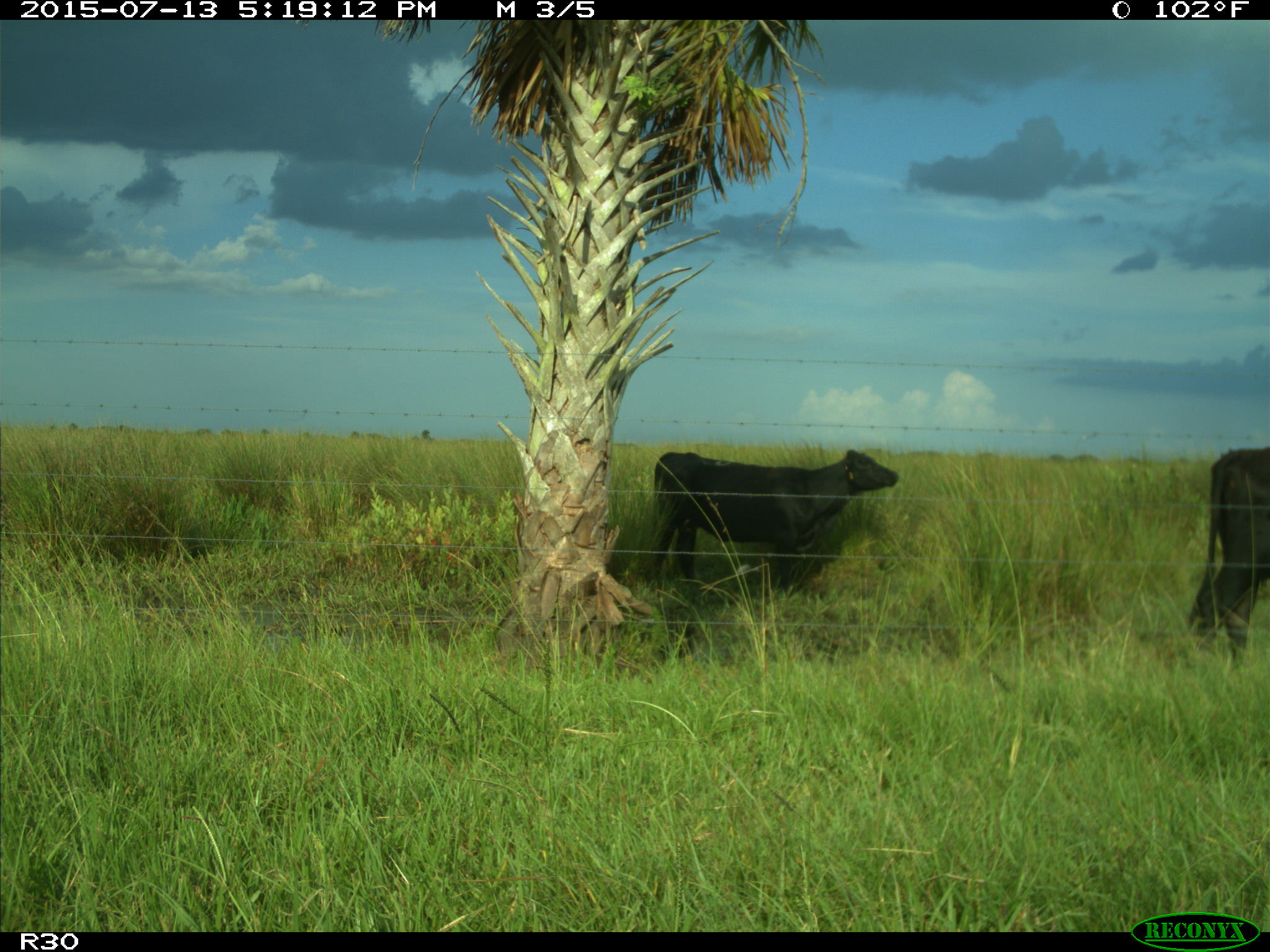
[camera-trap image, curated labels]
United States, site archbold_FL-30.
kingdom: Animalia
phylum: Chordata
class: Mammalia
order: Artiodactyla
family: Bovidae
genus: Bos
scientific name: Bos taurus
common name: domestic cow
Bos taurus (domestic cow).